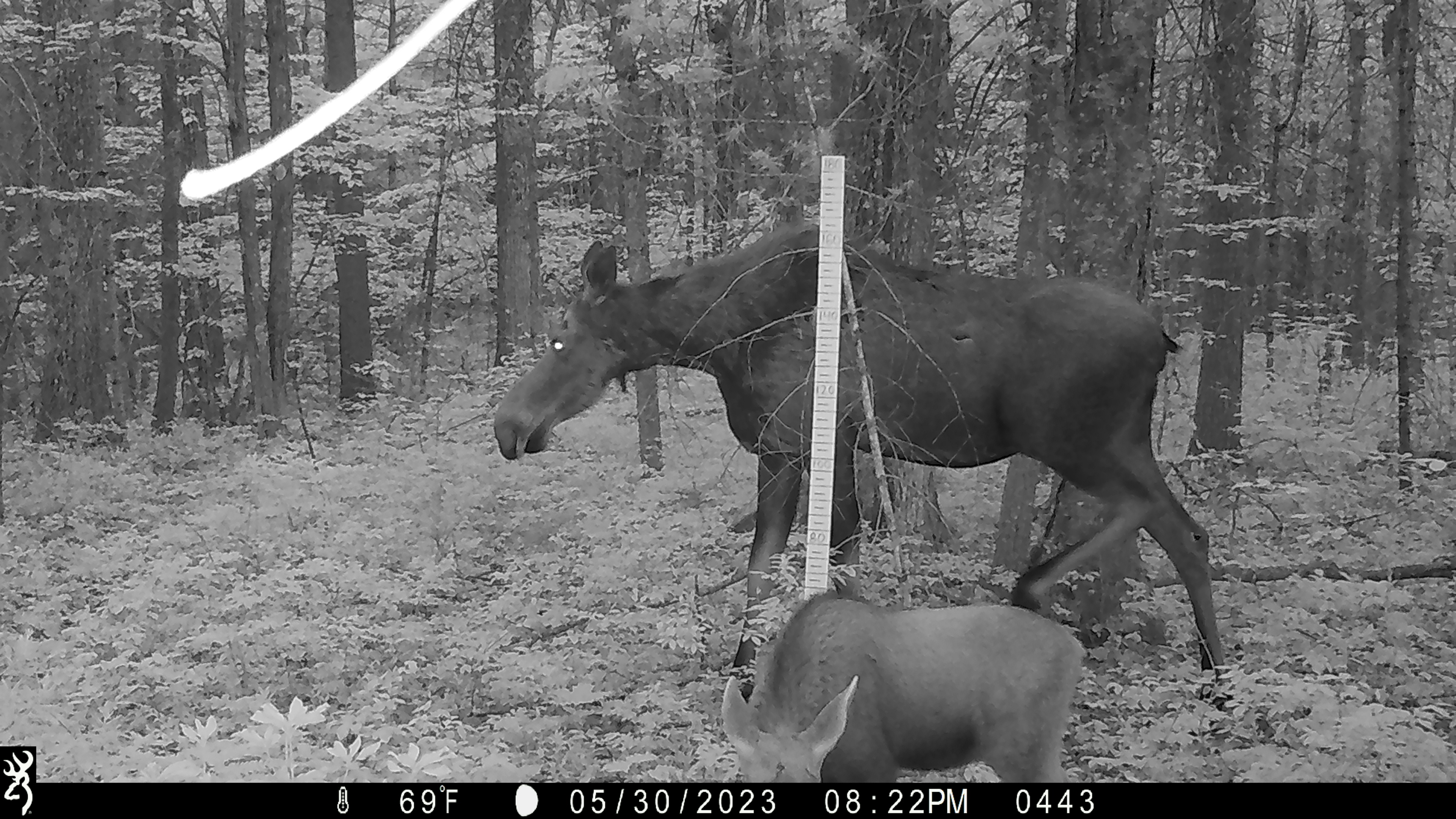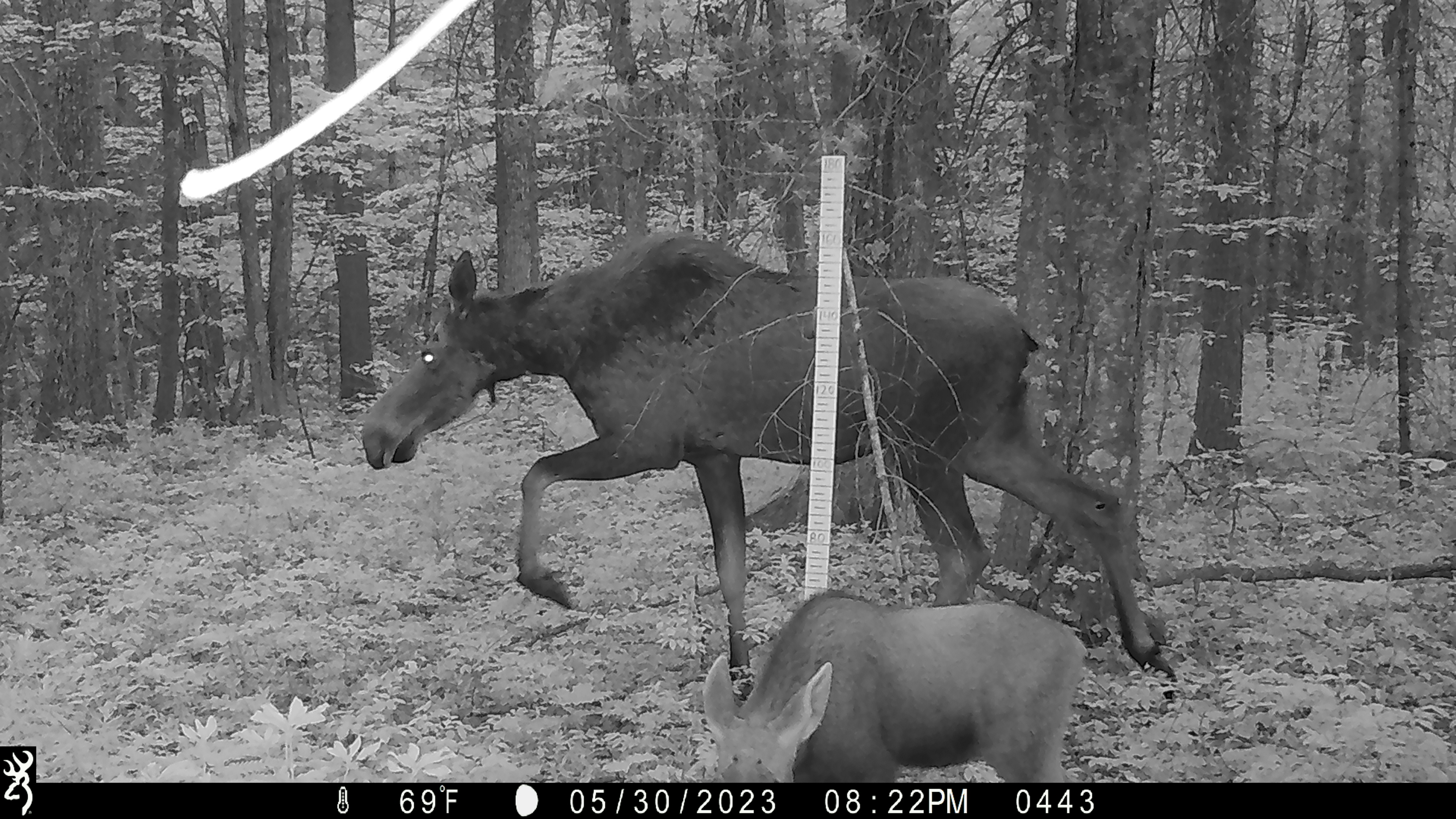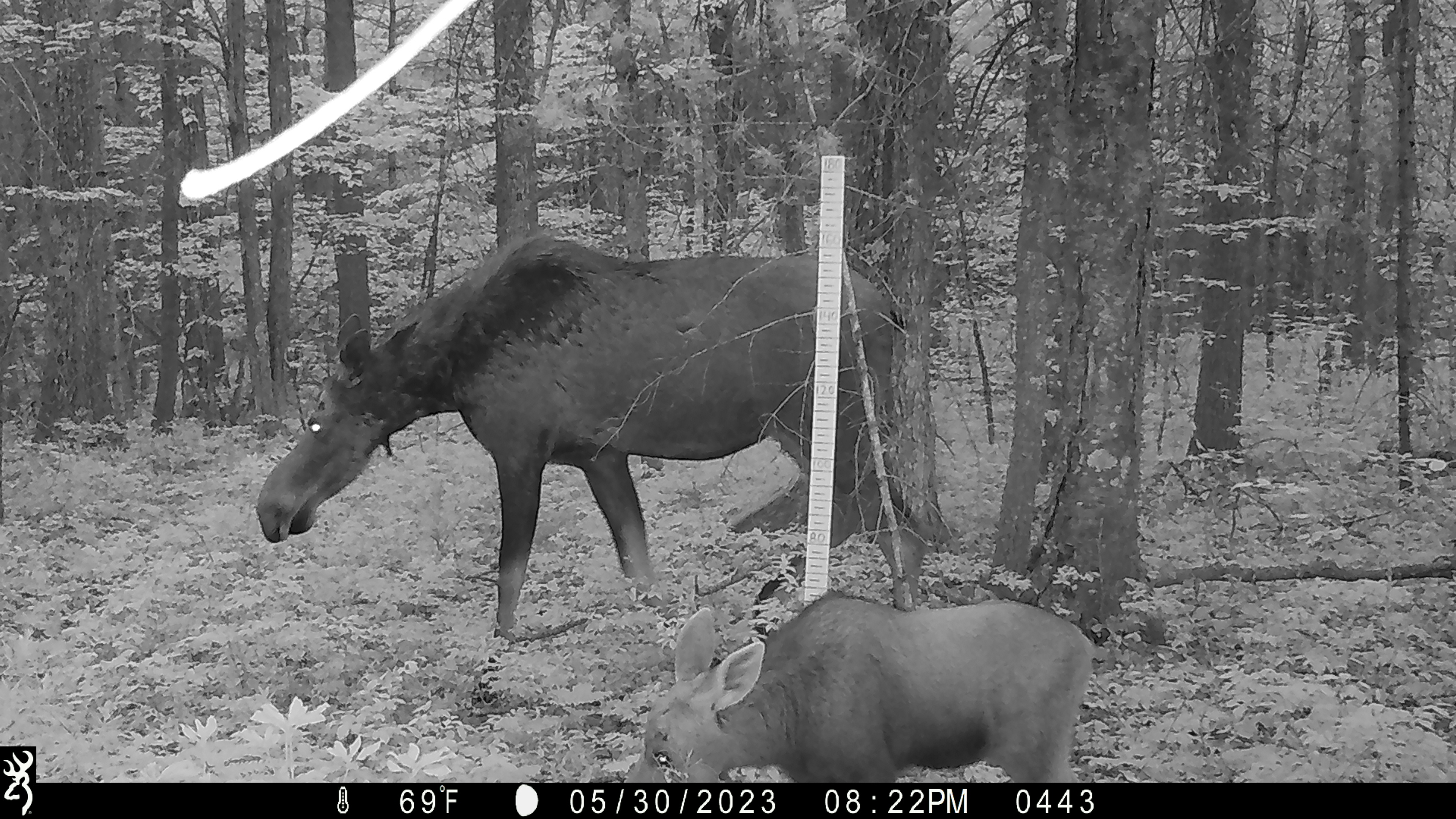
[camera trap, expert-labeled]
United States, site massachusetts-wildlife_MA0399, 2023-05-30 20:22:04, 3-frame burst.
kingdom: Animalia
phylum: Chordata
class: Mammalia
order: Artiodactyla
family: Cervidae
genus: Alces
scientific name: Alces alces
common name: moose